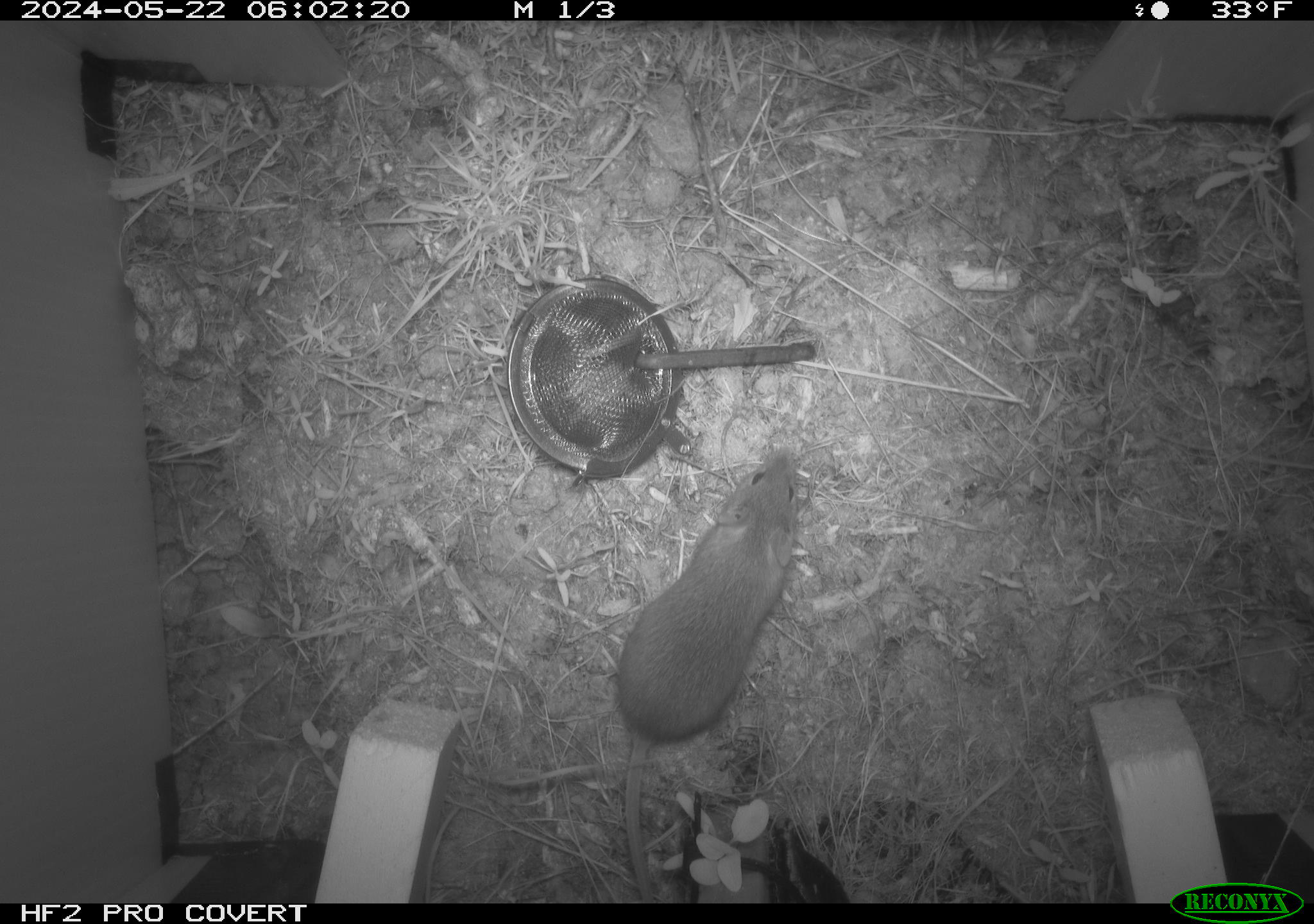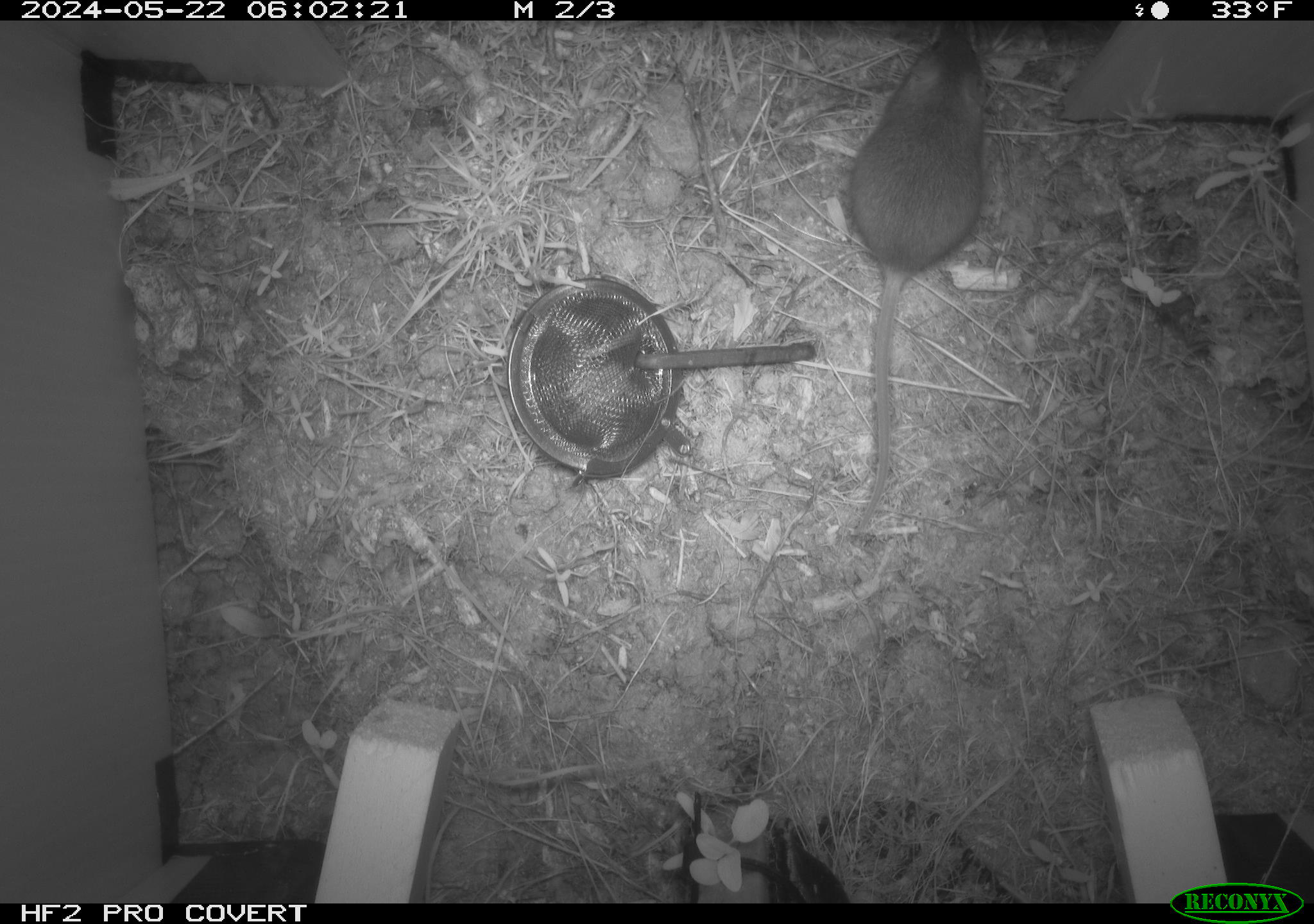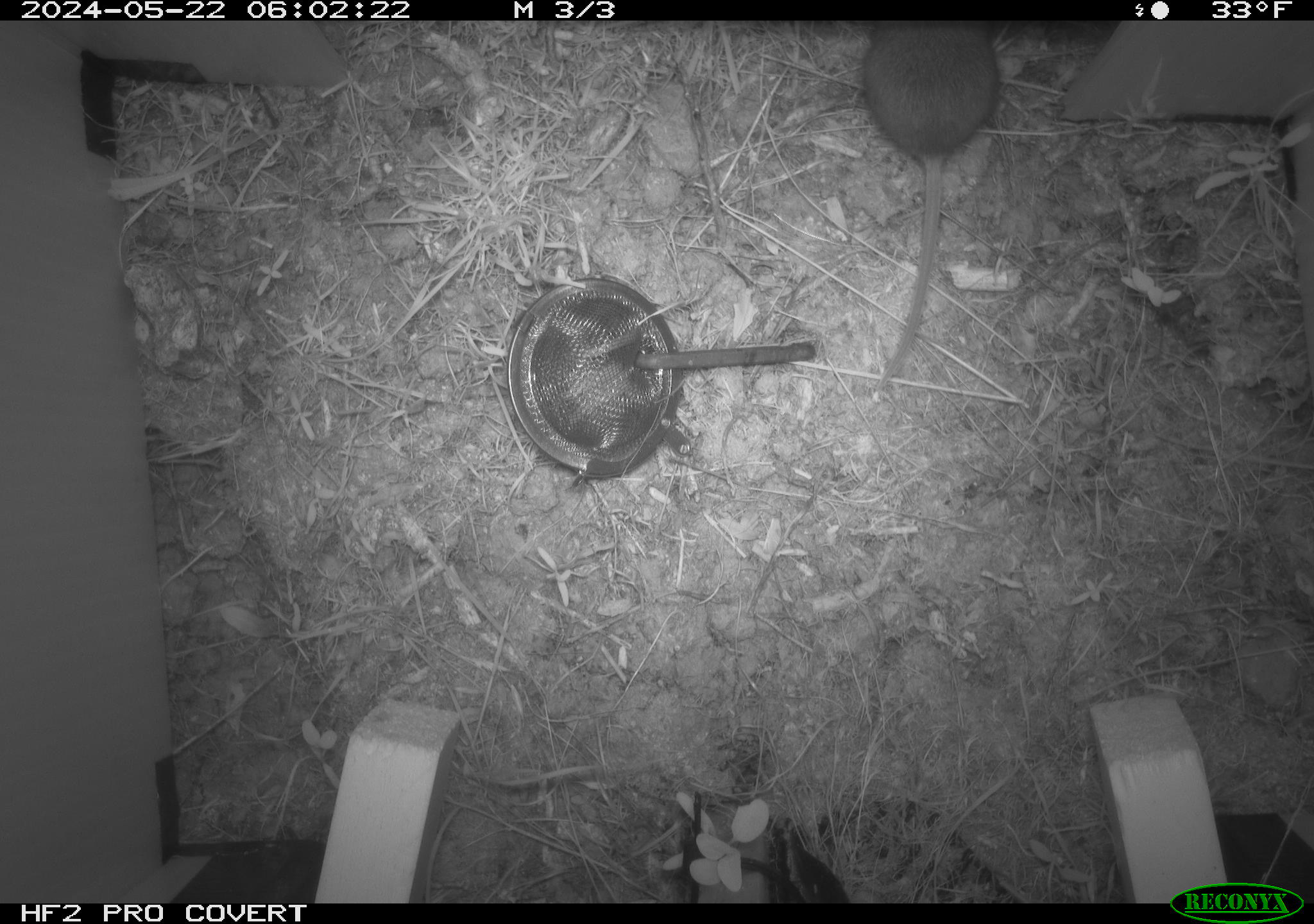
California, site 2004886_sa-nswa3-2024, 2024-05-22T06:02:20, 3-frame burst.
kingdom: Animalia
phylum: Chordata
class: Mammalia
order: Rodentia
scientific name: Rodentia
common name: rodent